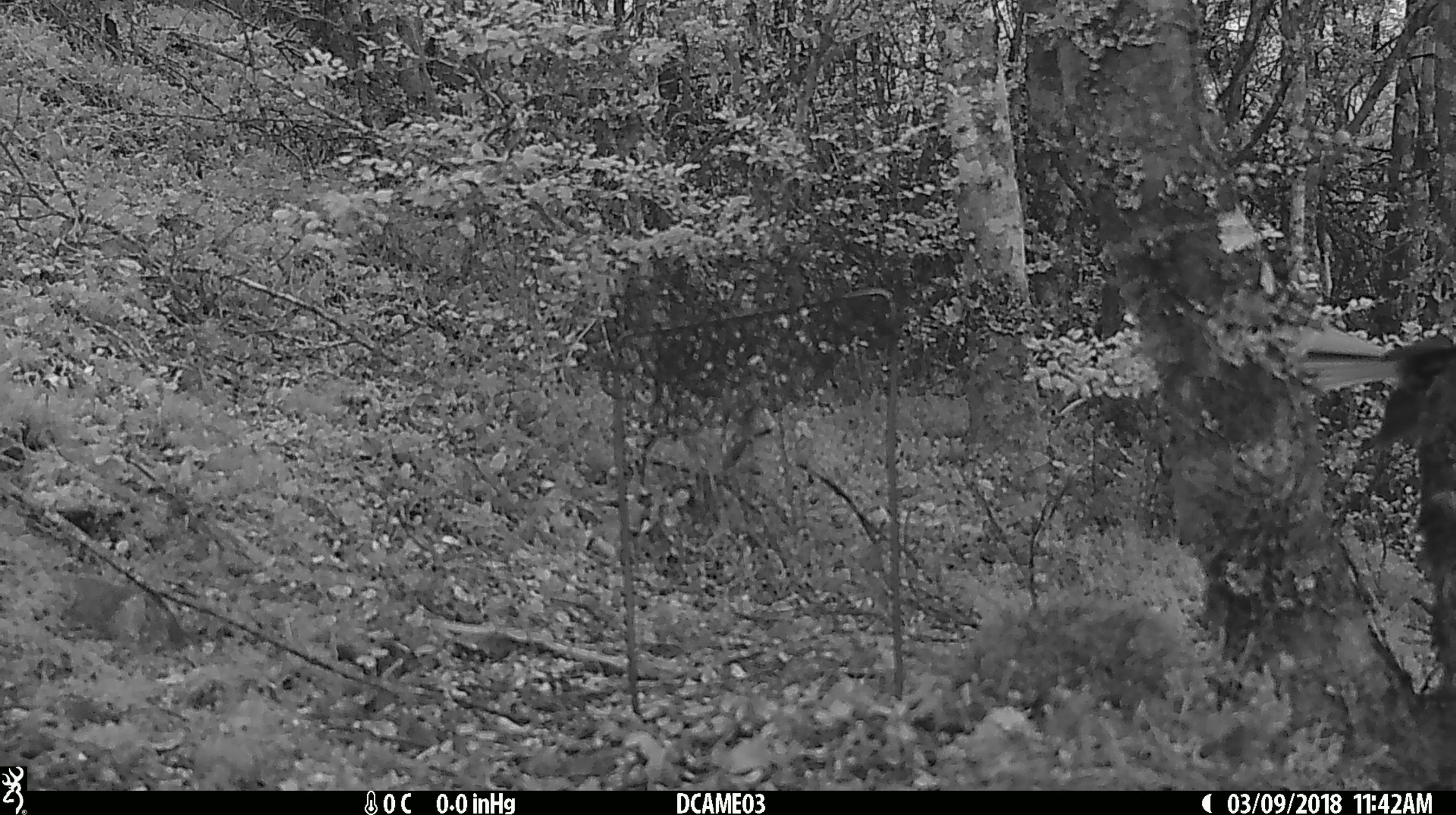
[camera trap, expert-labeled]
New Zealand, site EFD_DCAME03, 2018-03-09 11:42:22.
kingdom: Animalia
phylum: Chordata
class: Aves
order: Passeriformes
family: Rhipiduridae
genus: Rhipidura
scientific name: Rhipidura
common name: fantails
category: fantail